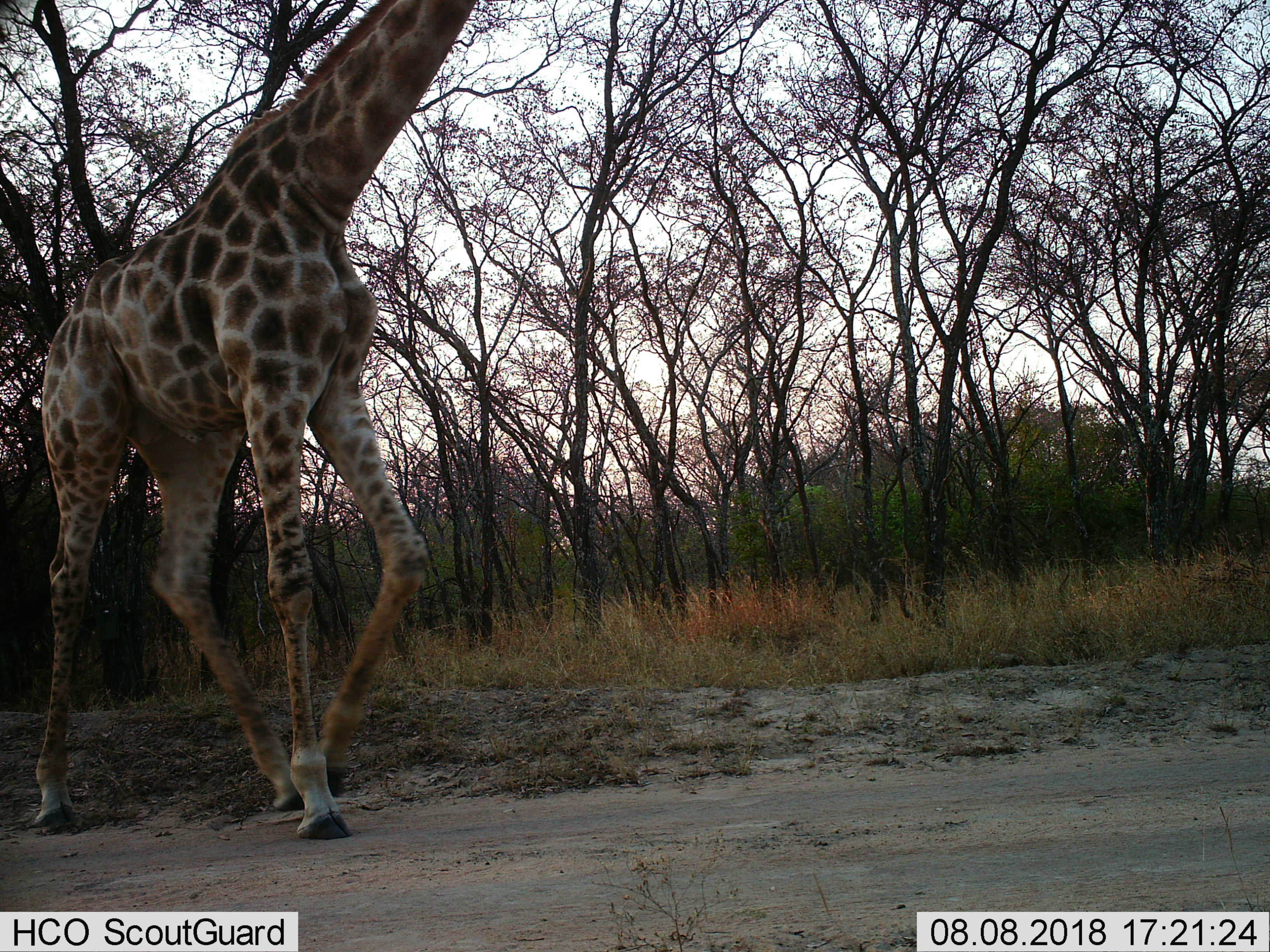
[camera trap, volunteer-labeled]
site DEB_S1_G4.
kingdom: Animalia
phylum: Chordata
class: Mammalia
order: Artiodactyla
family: Giraffidae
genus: Giraffa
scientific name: Giraffa camelopardalis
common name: giraffe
Giraffe (Giraffa camelopardalis), count 1. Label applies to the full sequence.